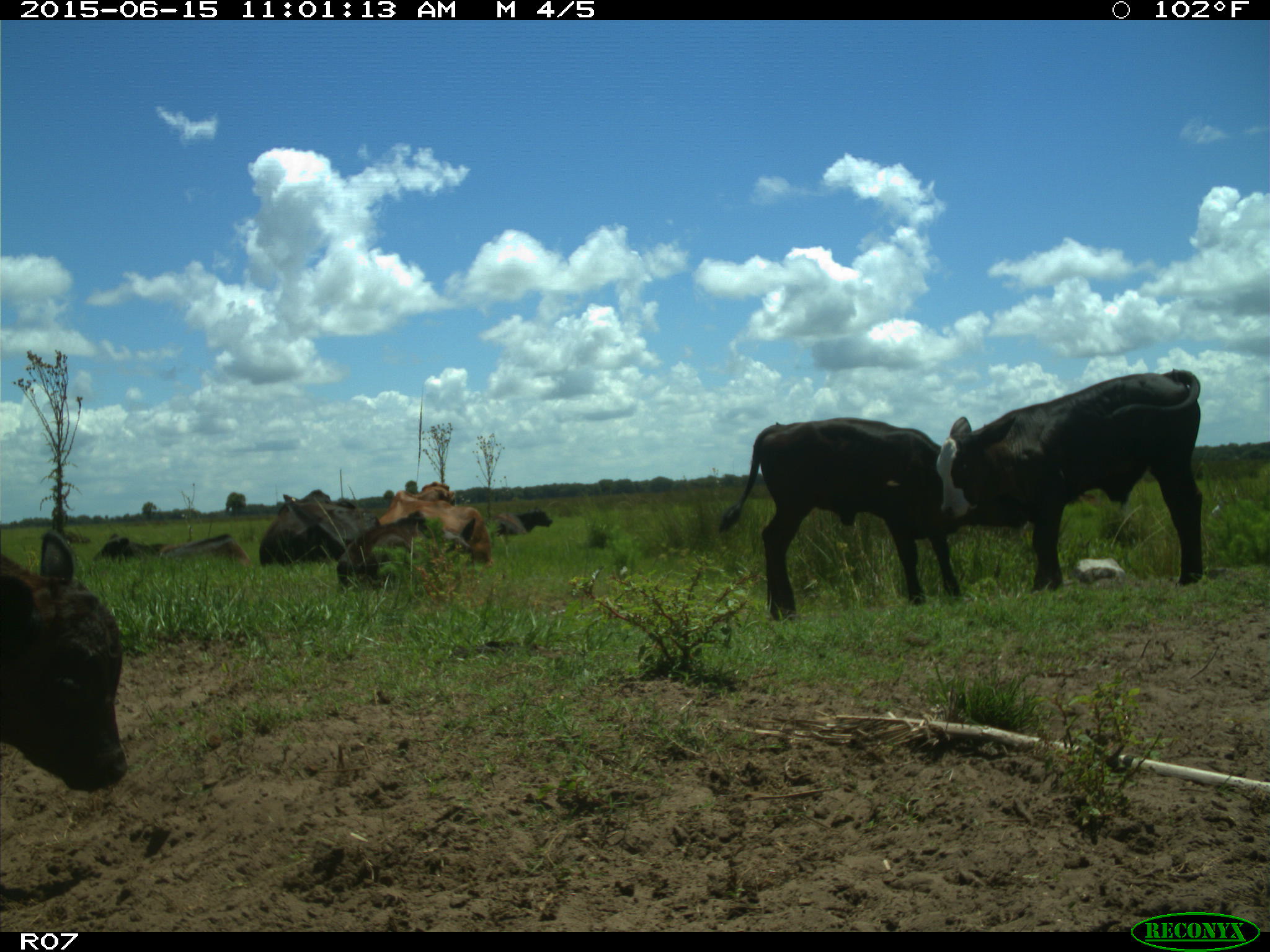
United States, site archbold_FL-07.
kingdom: Animalia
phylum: Chordata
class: Mammalia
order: Artiodactyla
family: Bovidae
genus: Bos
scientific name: Bos taurus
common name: domestic cow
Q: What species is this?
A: Bos taurus (domestic cow).